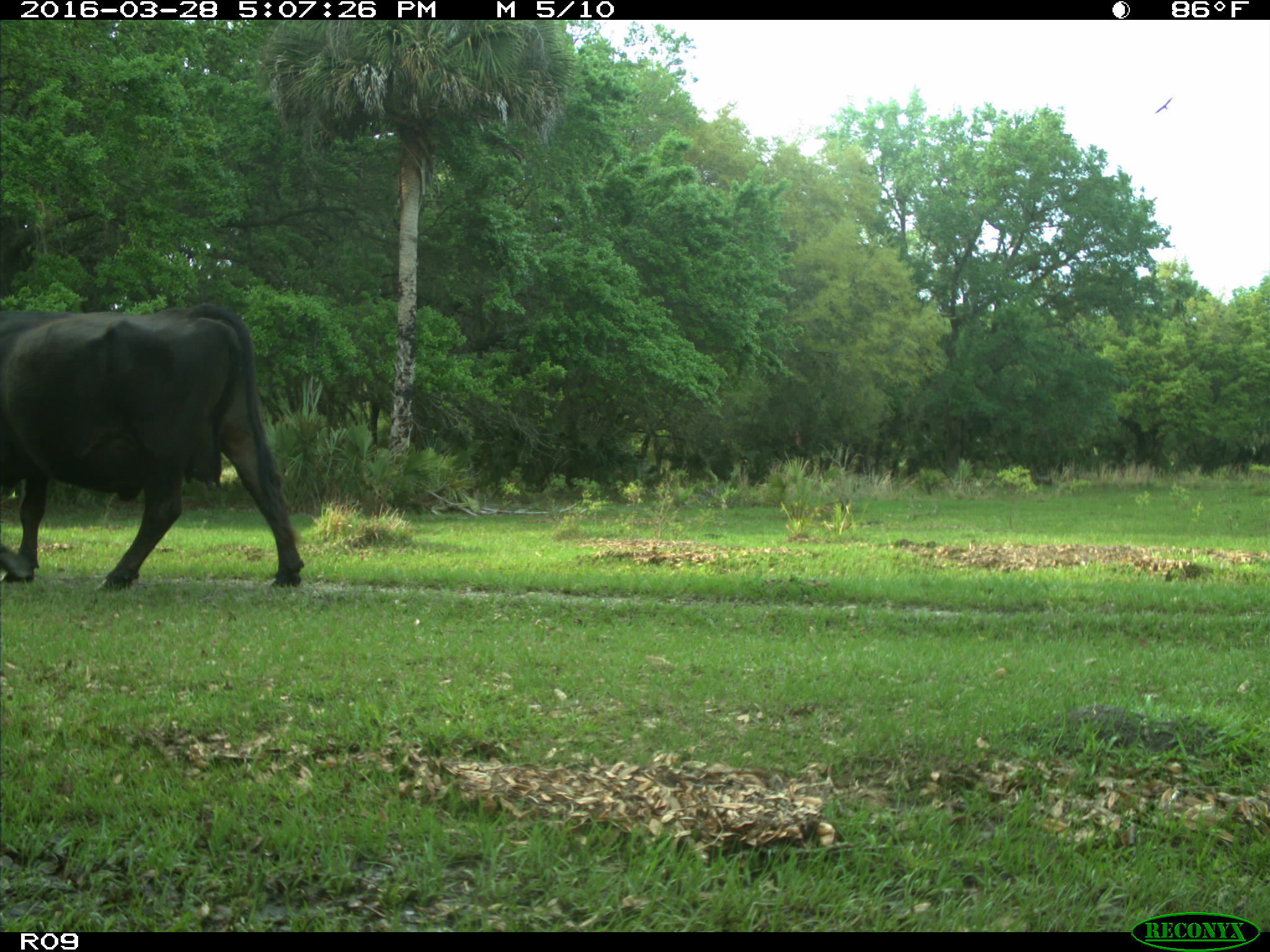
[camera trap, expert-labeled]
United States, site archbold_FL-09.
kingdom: Animalia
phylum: Chordata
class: Mammalia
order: Artiodactyla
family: Bovidae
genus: Bos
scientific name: Bos taurus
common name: domestic cow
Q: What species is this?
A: Bos taurus (domestic cow).